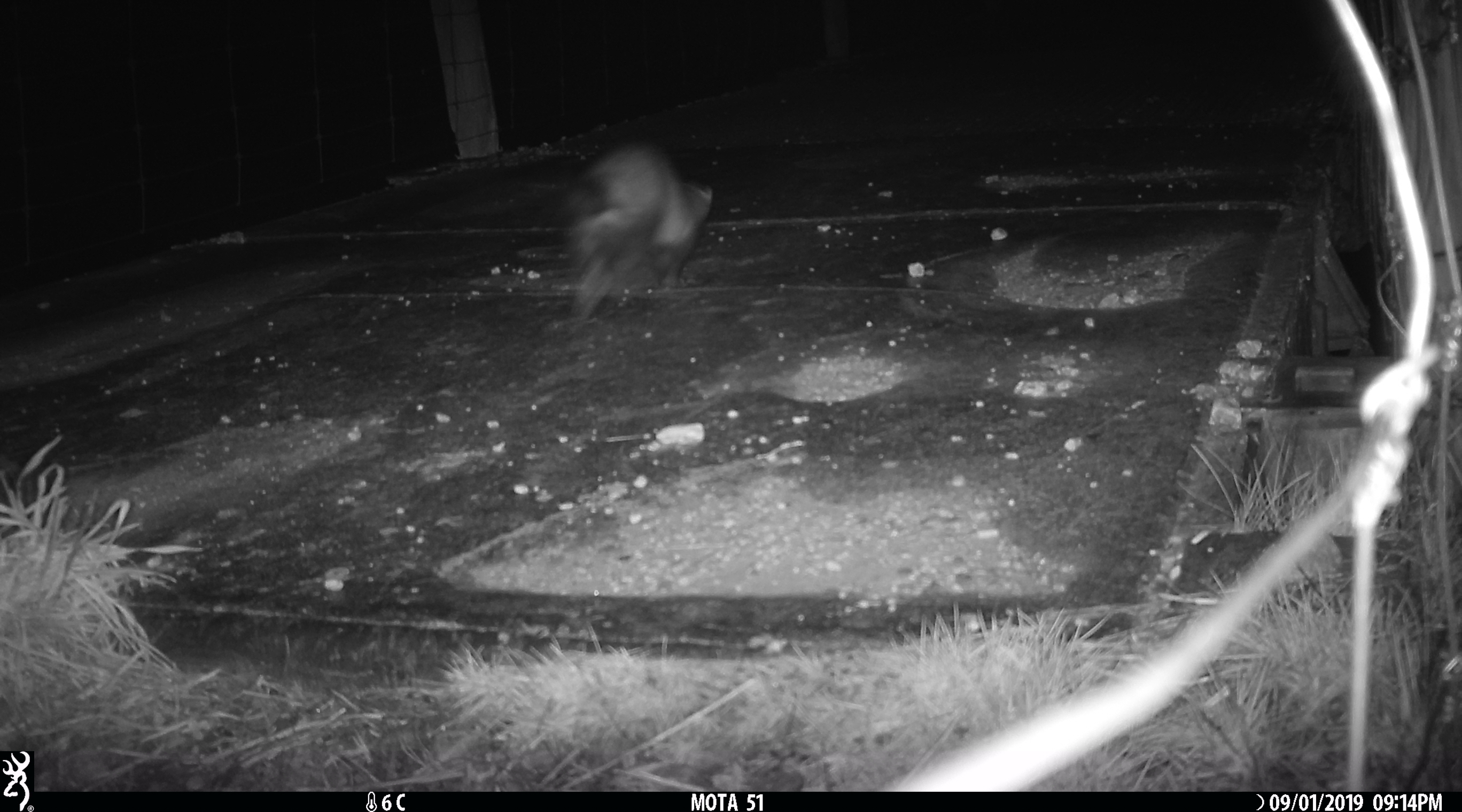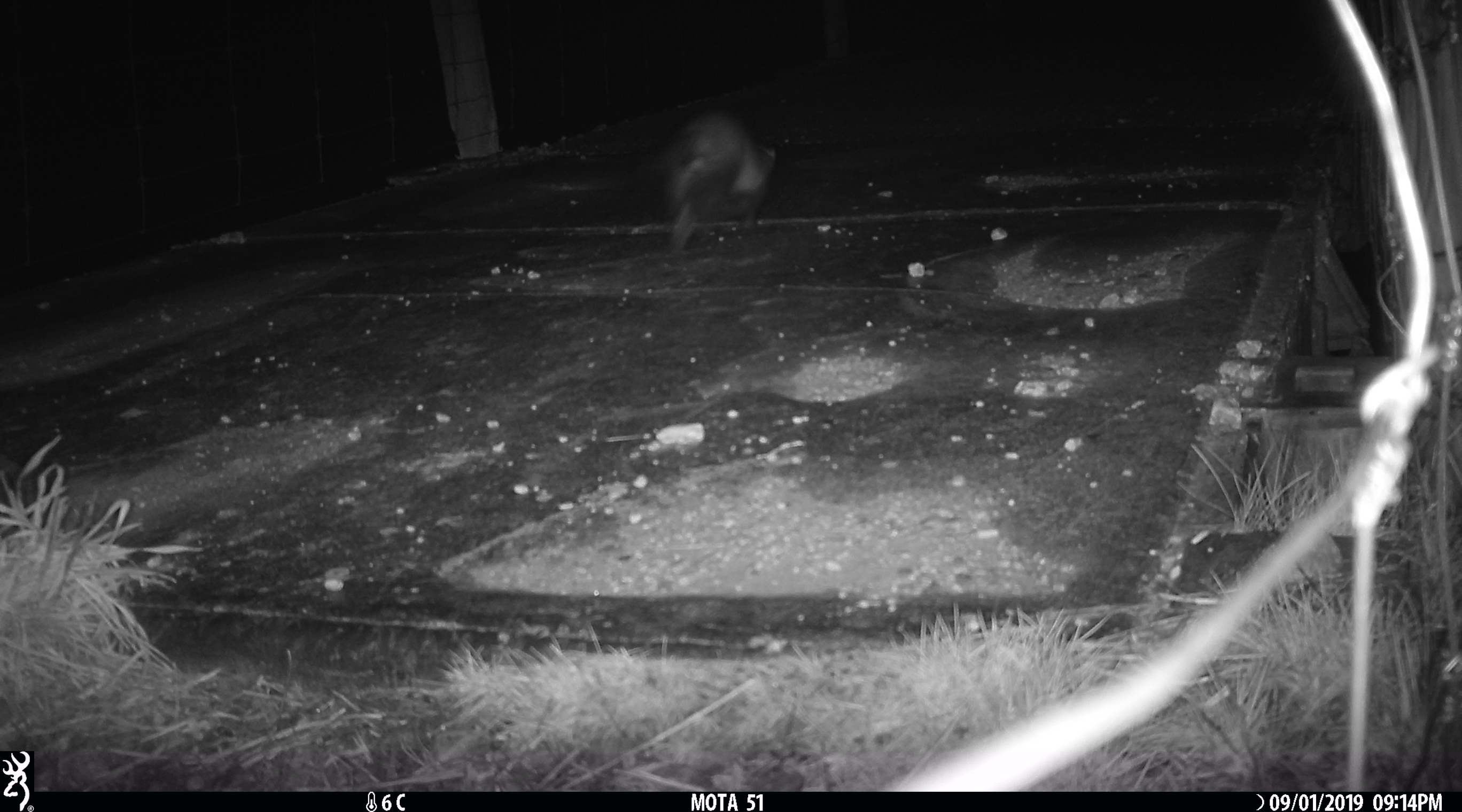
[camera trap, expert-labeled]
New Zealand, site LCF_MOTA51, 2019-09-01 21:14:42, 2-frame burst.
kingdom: Animalia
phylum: Chordata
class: Mammalia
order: Carnivora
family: Mustelidae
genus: Mustela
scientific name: Mustela furo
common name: ferret